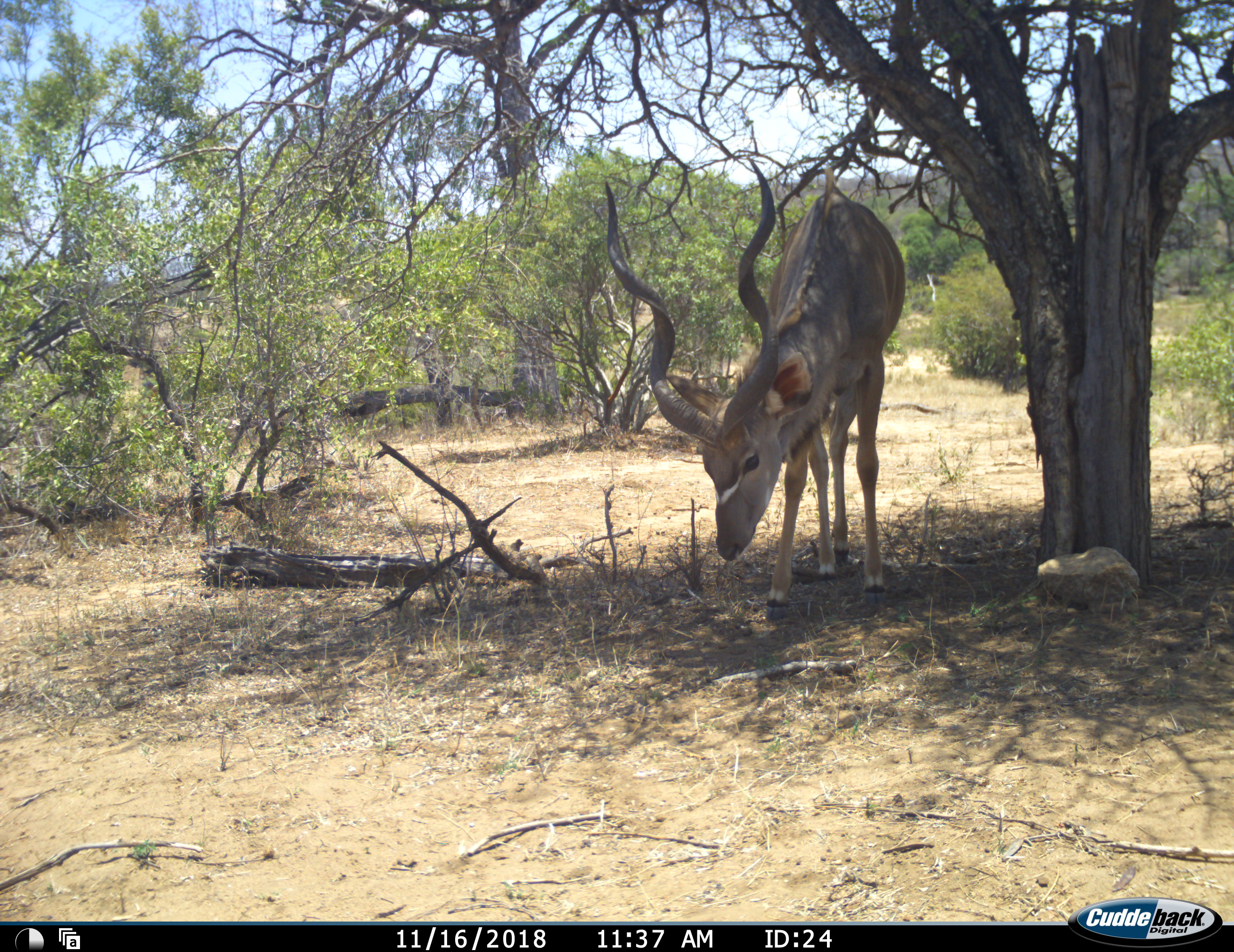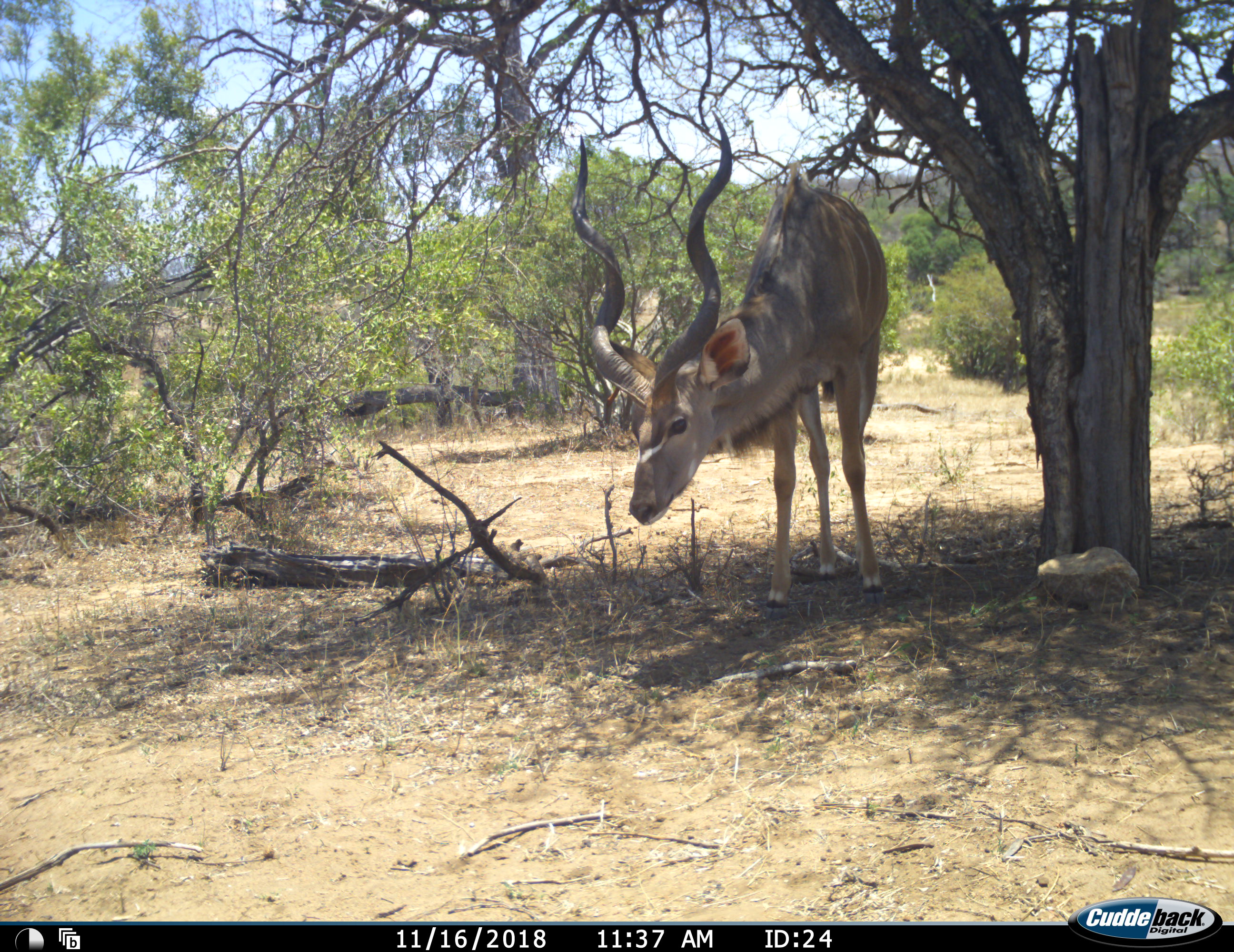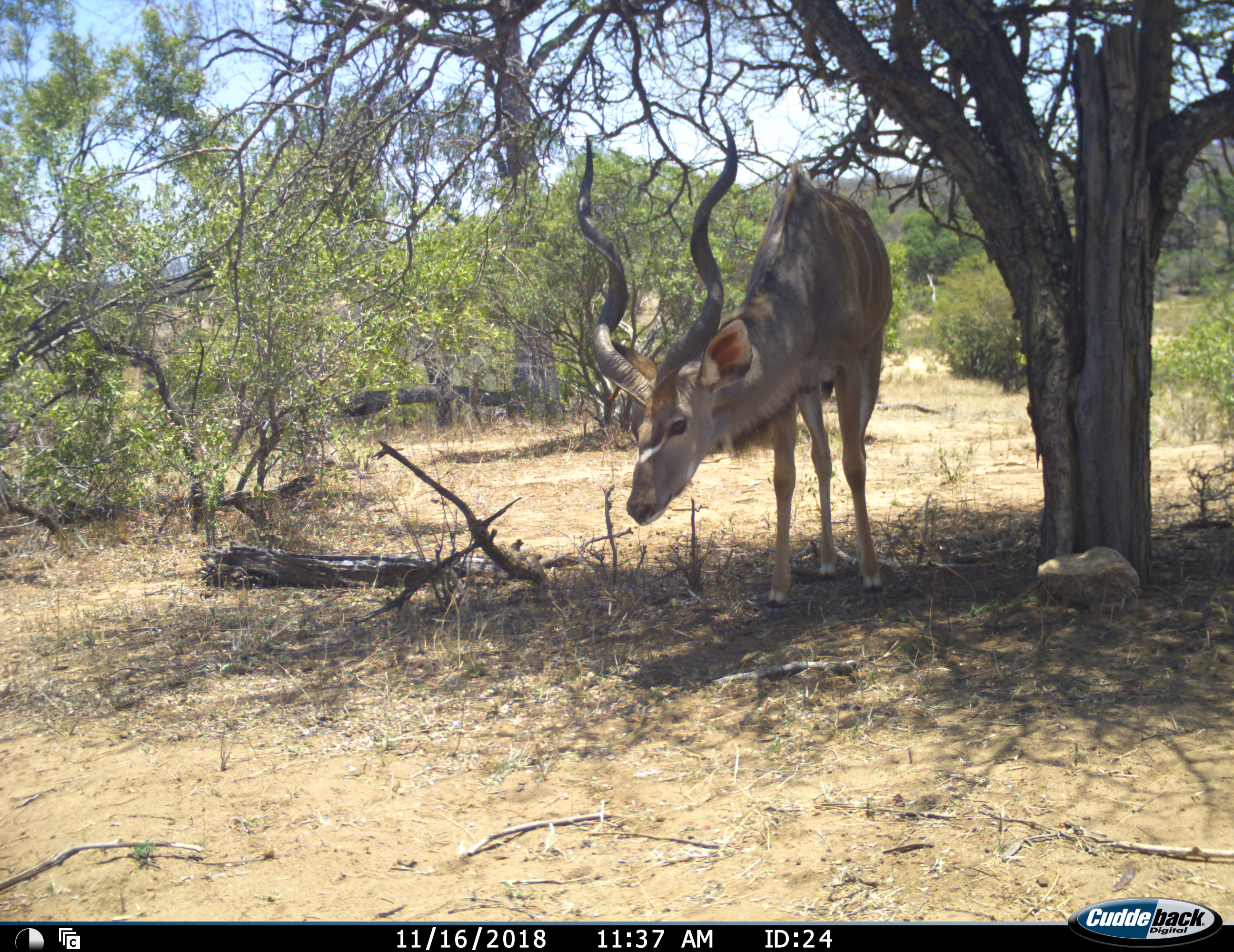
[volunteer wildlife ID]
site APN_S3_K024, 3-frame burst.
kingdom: Animalia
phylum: Chordata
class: Mammalia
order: Artiodactyla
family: Bovidae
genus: Tragelaphus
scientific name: Tragelaphus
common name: kudu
Kudu (Tragelaphus), count 1. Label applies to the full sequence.